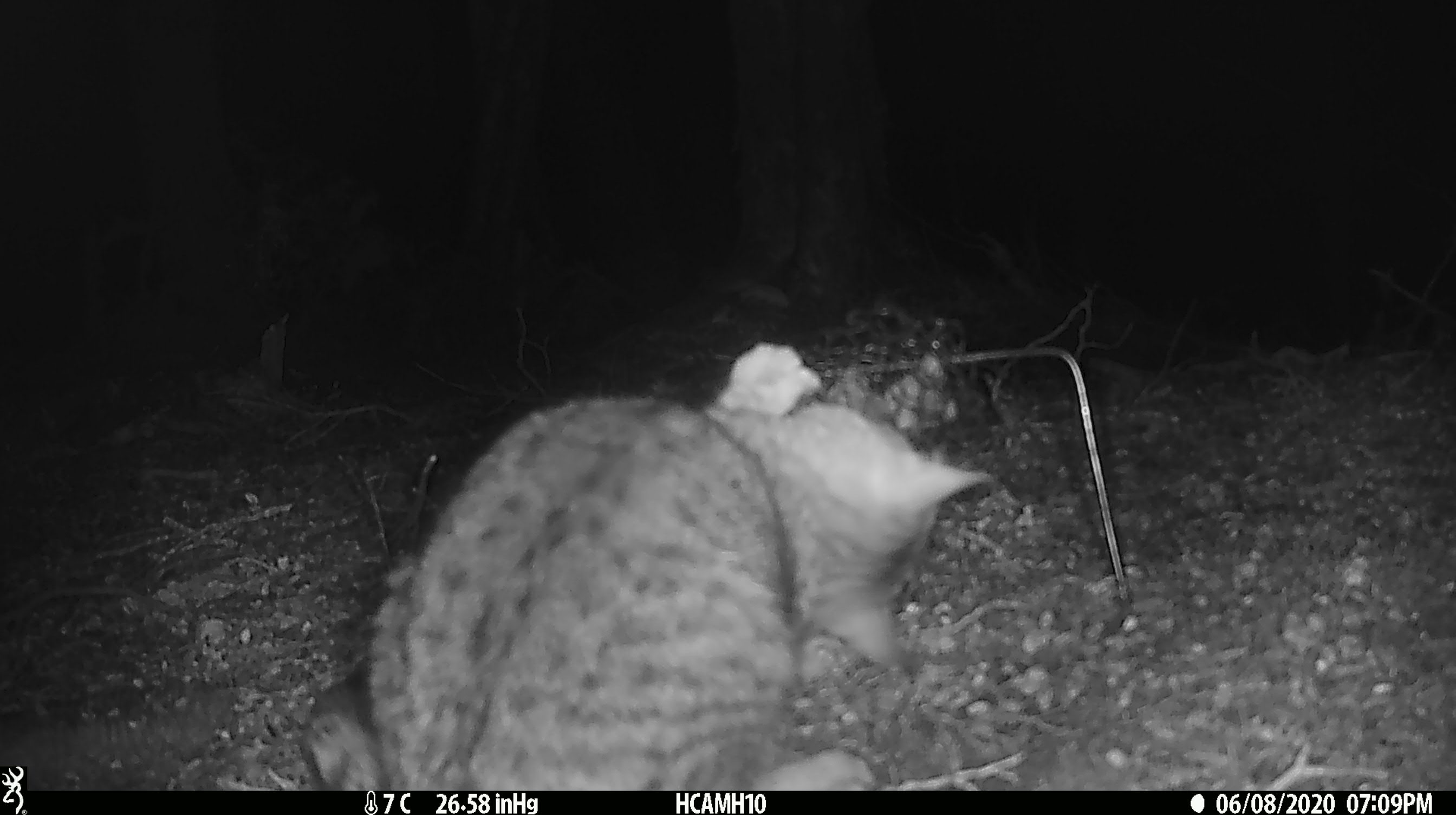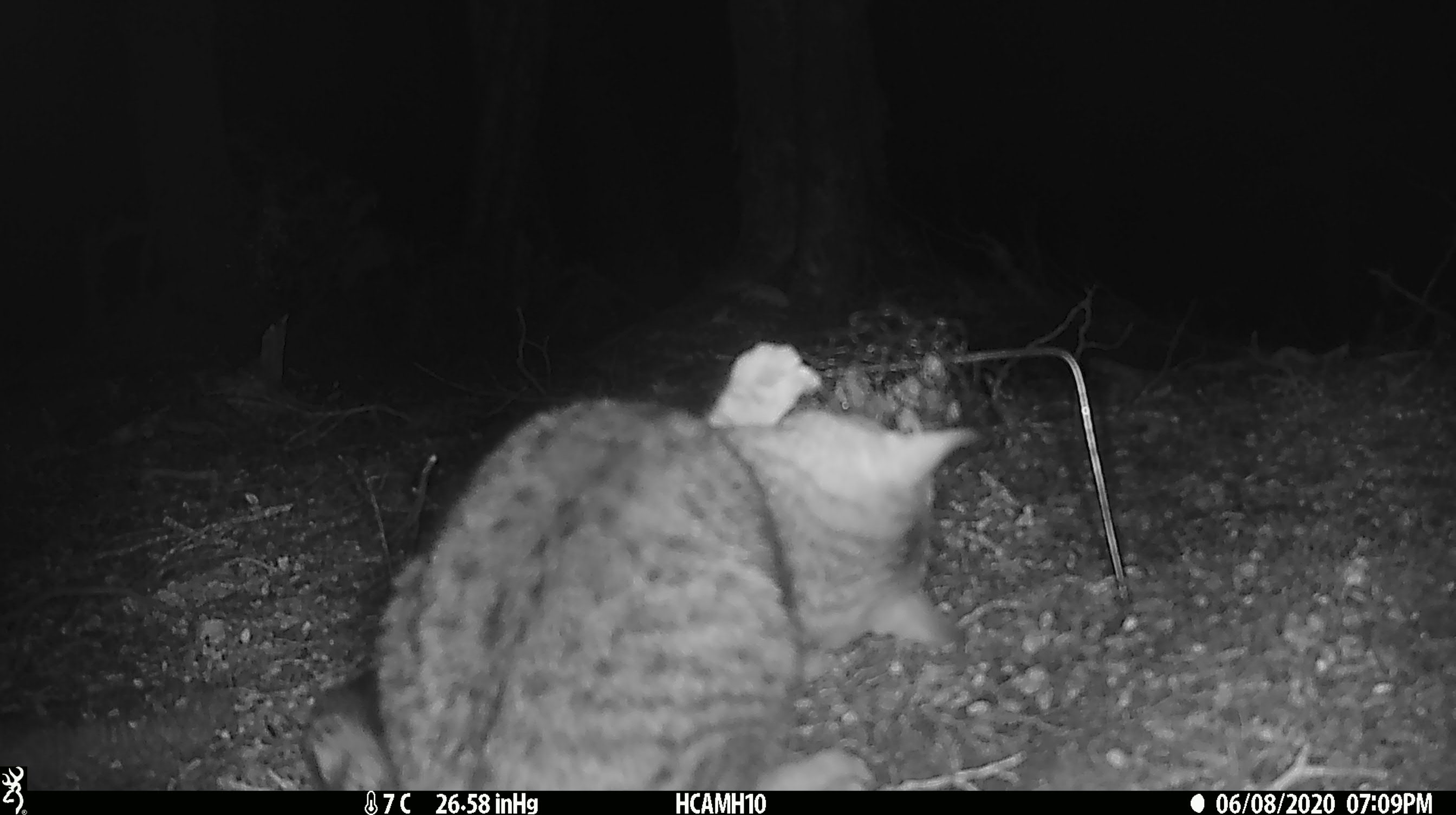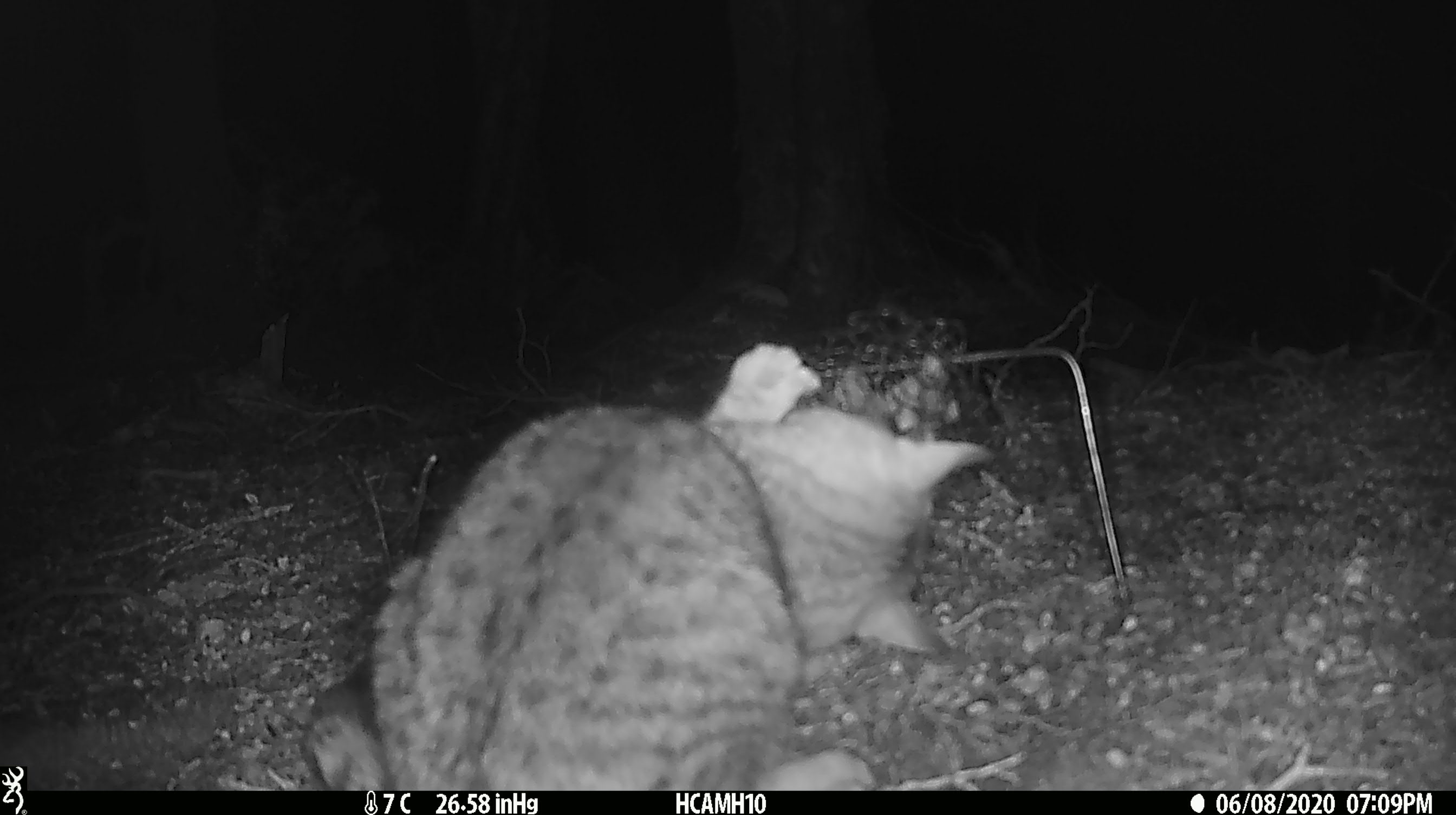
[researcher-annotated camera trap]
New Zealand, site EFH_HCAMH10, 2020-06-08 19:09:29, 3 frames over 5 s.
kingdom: Animalia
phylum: Chordata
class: Mammalia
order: Carnivora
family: Felidae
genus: Felis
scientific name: Felis catus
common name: domestic cat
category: cat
Cat (domestic cat) (Felis catus).